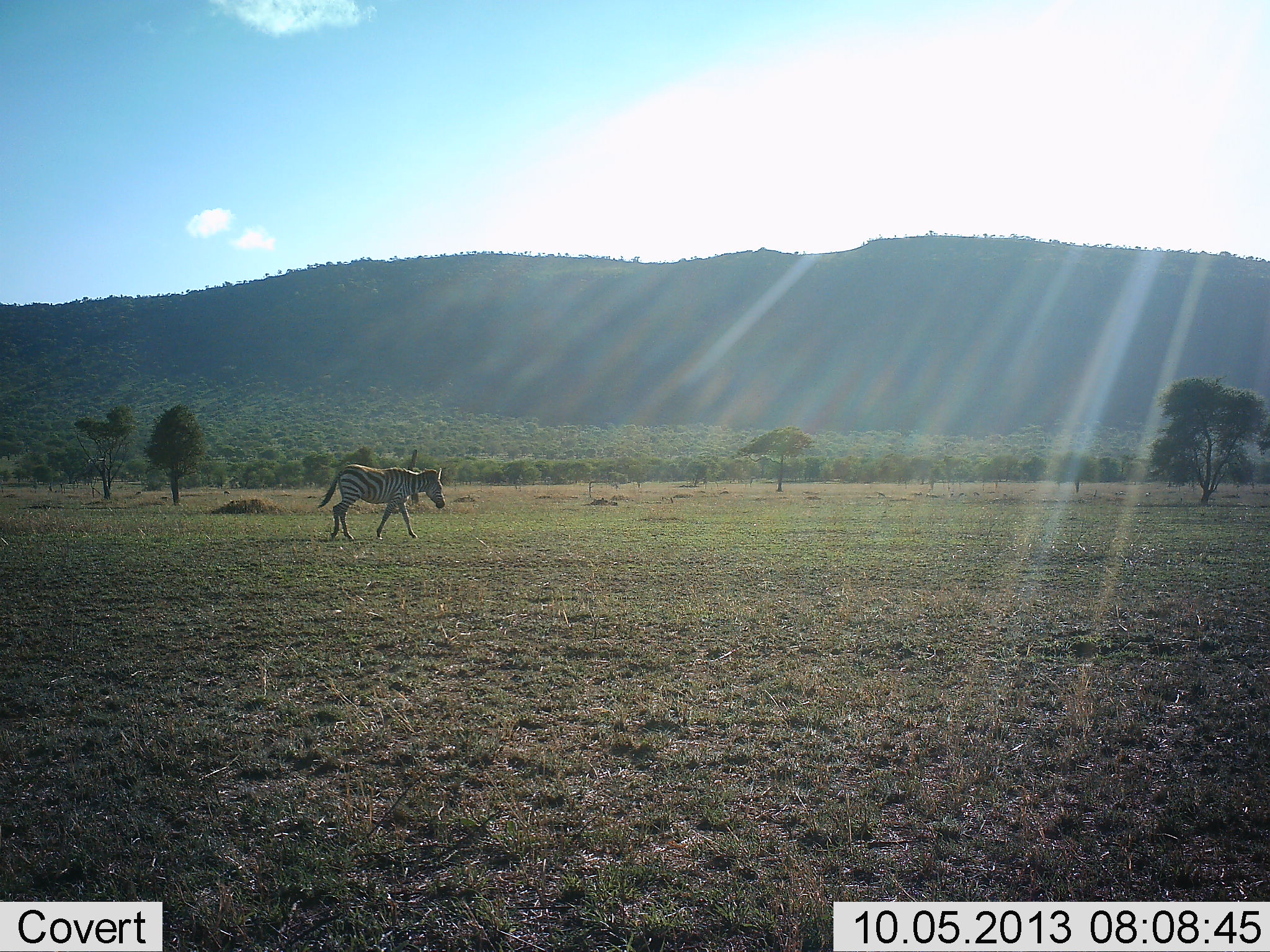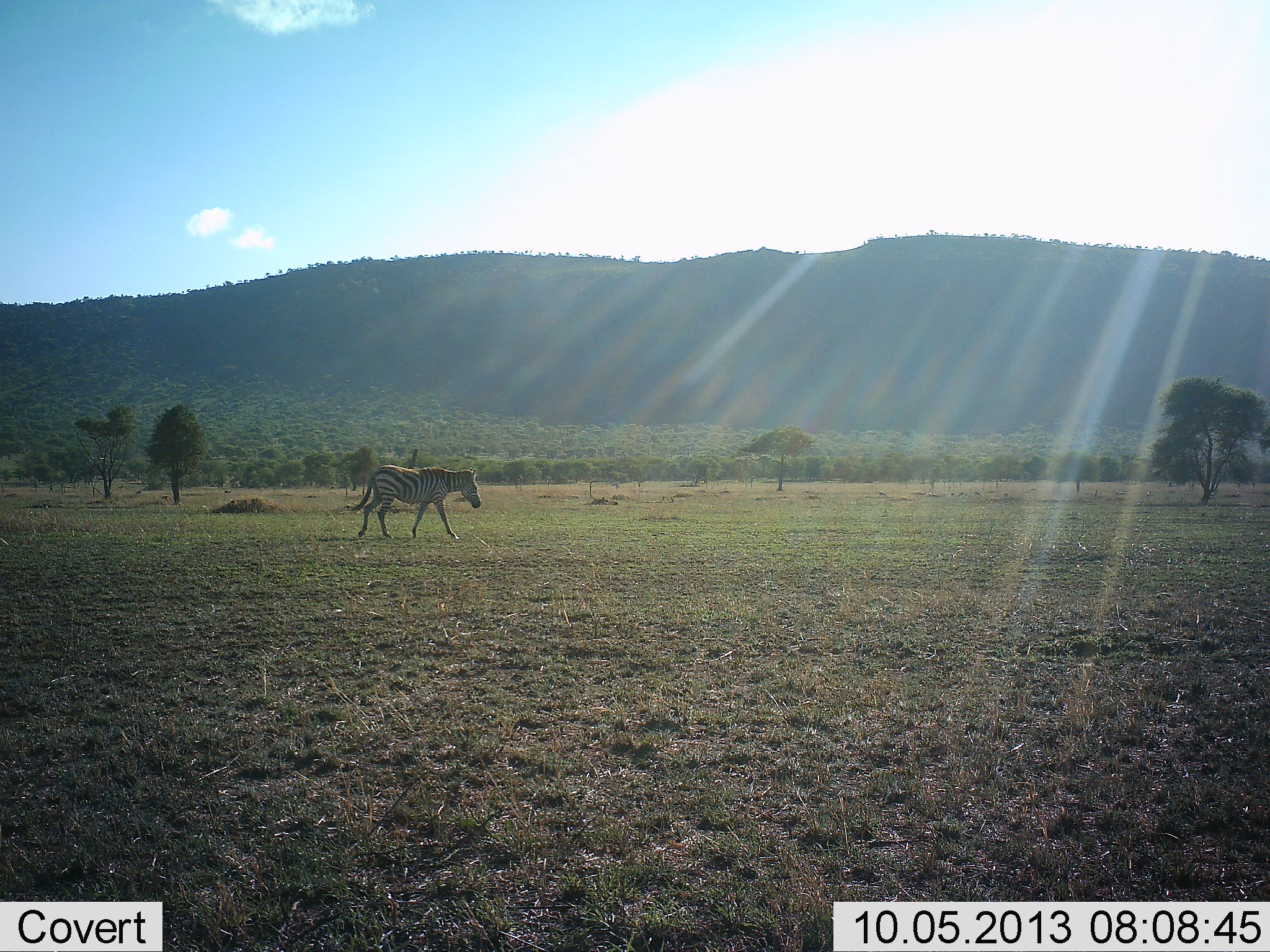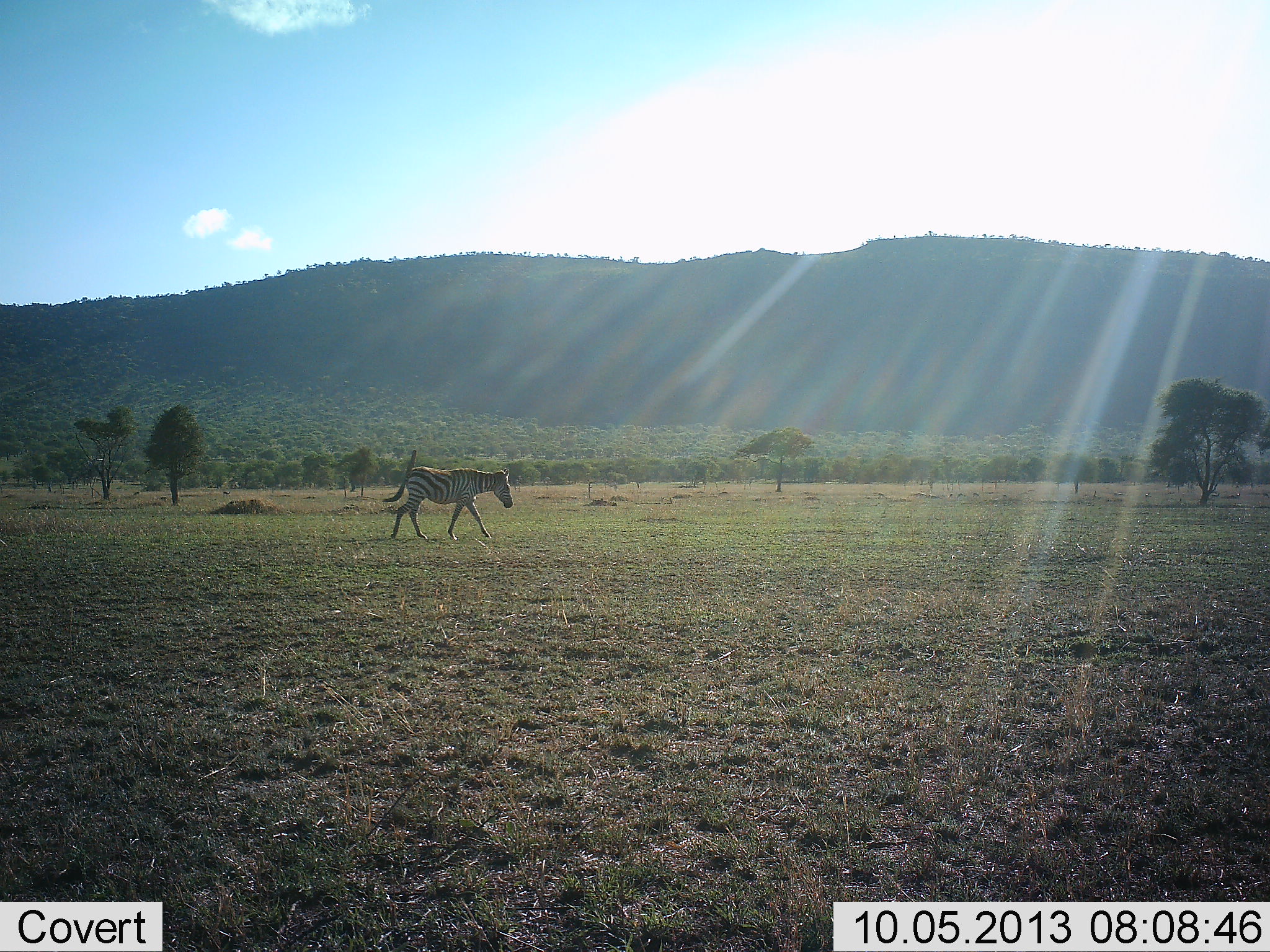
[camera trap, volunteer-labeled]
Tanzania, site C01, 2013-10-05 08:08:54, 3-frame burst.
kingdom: Animalia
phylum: Chordata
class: Mammalia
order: Perissodactyla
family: Equidae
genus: Equus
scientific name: Equus quagga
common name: plains zebra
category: zebra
Zebra (plains zebra) (Equus quagga), count 1. Behavior (volunteer vote fractions): standing 0%, resting 0%, moving 95%, interacting 5%. Young present (vote fraction): 0%. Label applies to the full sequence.